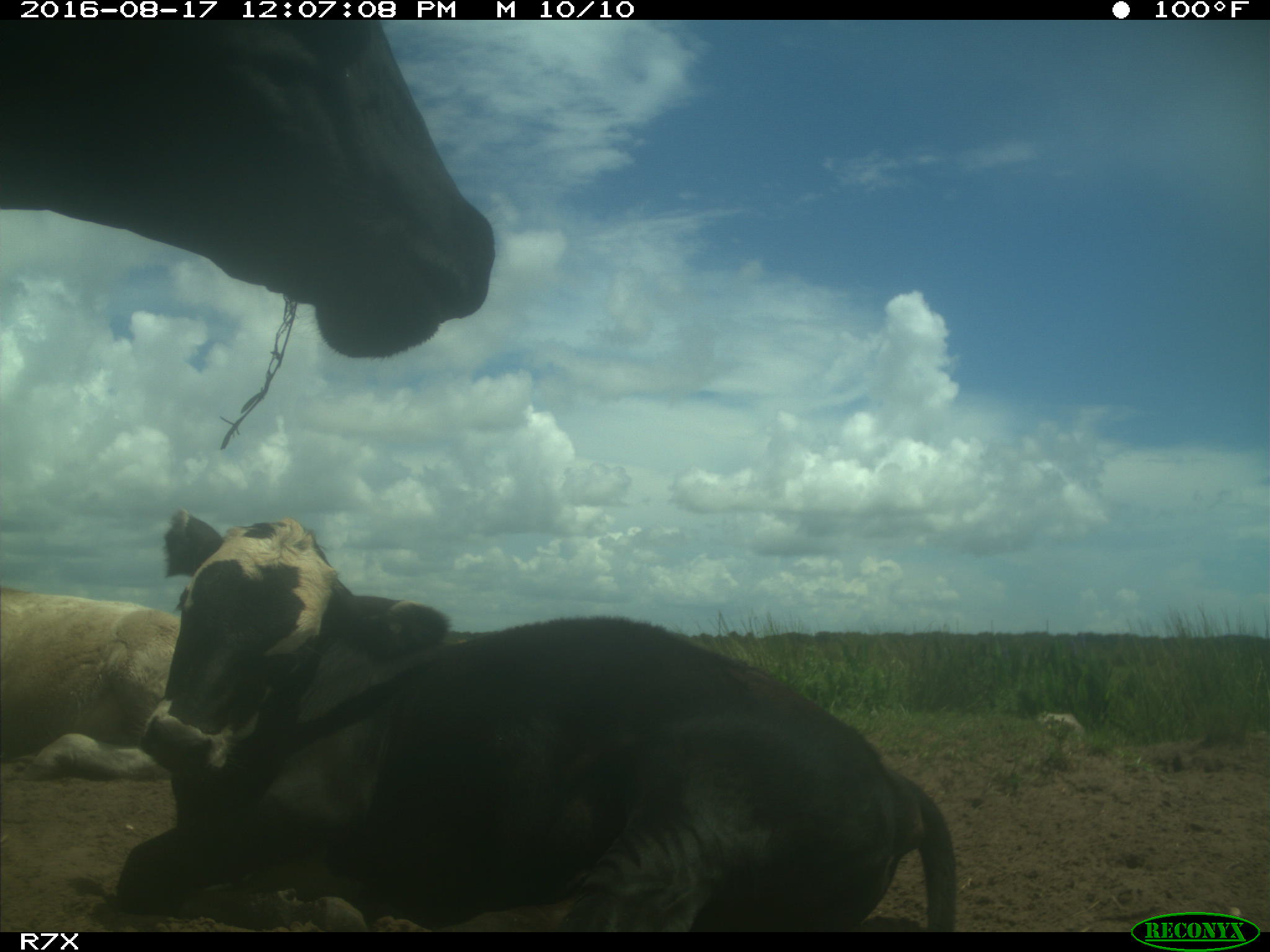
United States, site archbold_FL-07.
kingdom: Animalia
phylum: Chordata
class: Mammalia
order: Artiodactyla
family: Bovidae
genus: Bos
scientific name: Bos taurus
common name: domestic cow